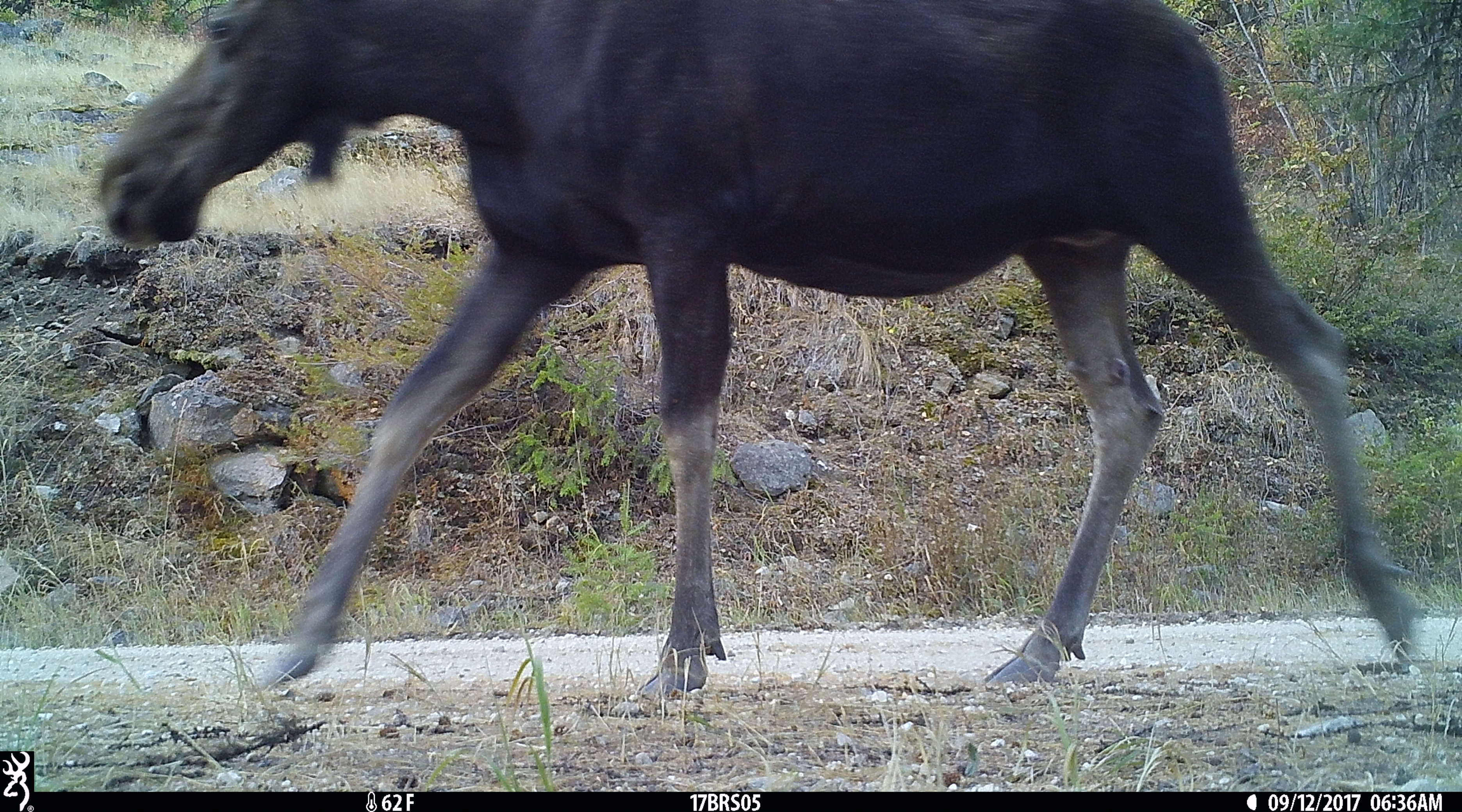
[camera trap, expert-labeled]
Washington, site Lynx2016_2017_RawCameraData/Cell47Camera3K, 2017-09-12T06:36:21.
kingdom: Animalia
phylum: Chordata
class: Mammalia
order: Artiodactyla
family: Cervidae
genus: Alces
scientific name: Alces alces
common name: moose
Alces alces (moose). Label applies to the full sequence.